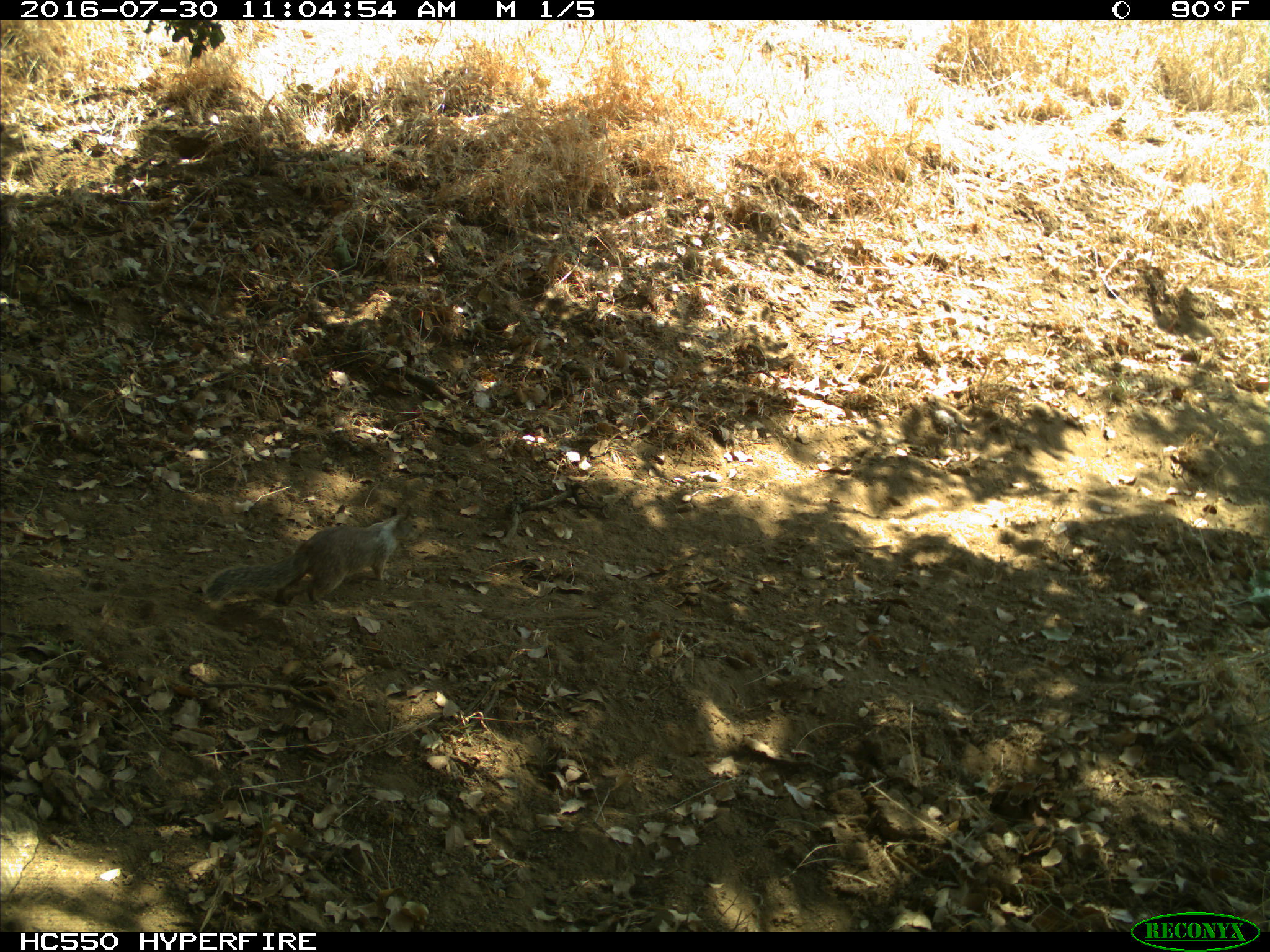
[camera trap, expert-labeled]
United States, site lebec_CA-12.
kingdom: Animalia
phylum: Chordata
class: Mammalia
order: Rodentia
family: Sciuridae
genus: Otospermophilus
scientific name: Otospermophilus beecheyi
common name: california ground squirrel